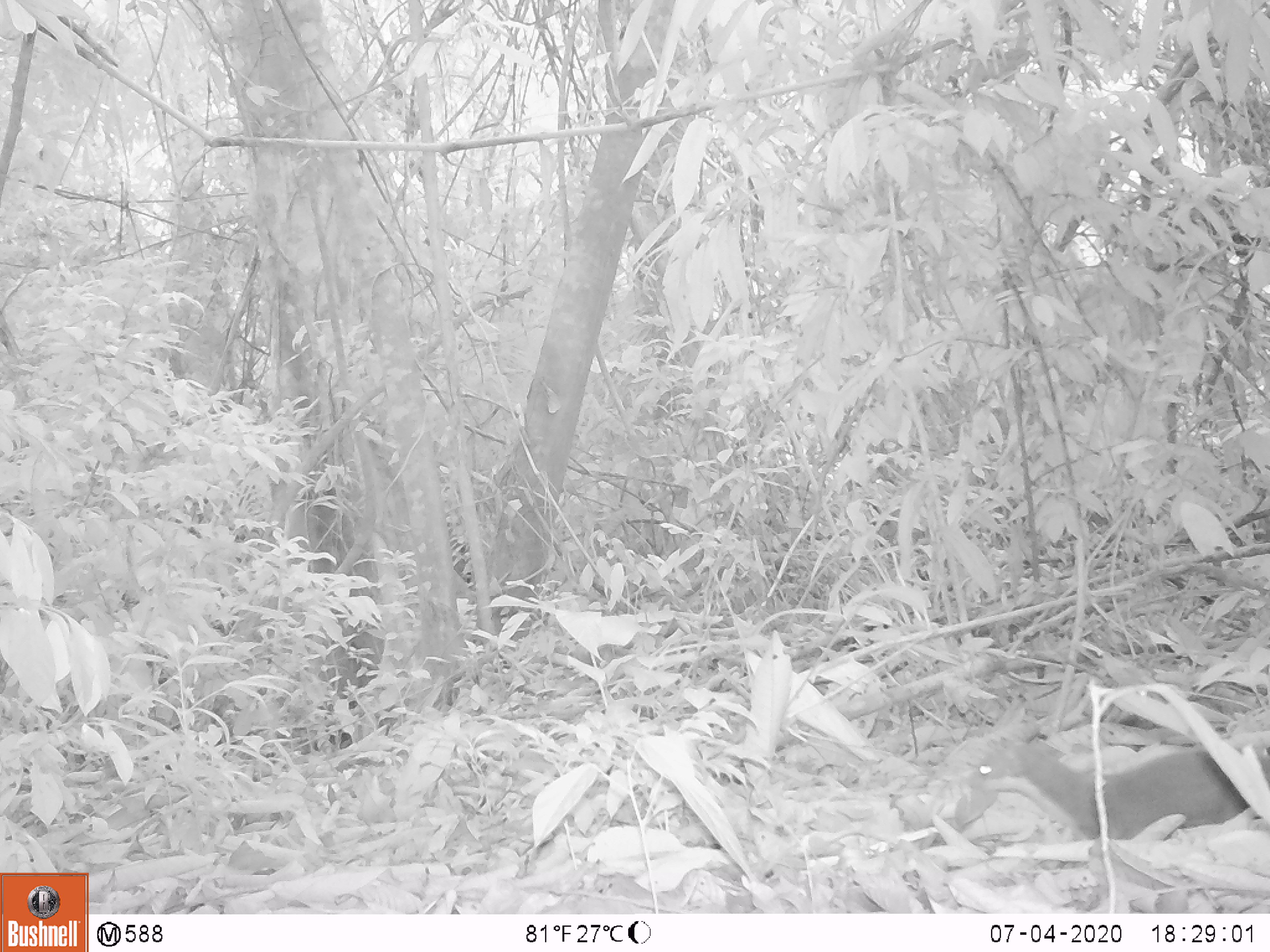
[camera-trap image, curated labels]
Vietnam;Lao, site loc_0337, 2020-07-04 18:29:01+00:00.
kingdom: Animalia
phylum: Chordata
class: Mammalia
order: Carnivora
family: Mustelidae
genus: Mustela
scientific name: Mustela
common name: weasel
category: unidentified weasel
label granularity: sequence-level